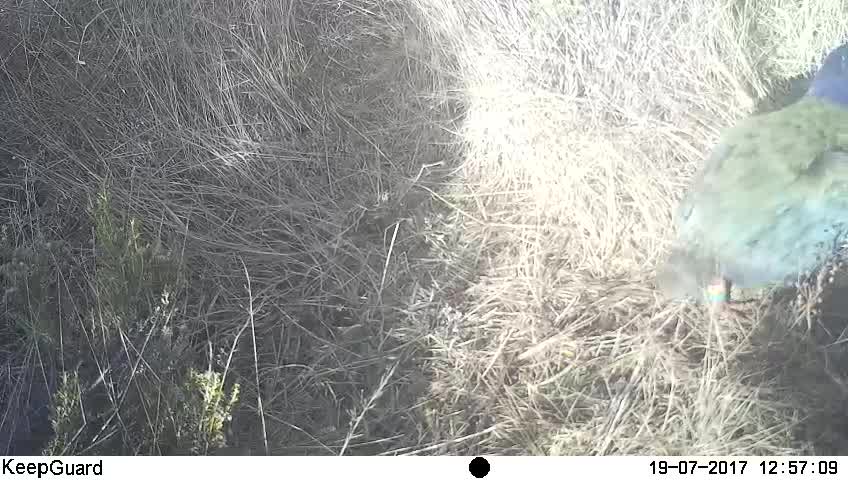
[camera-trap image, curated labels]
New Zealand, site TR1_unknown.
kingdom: Animalia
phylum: Chordata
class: Aves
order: Gruiformes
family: Rallidae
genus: Porphyrio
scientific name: Porphyrio mantelli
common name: takahe